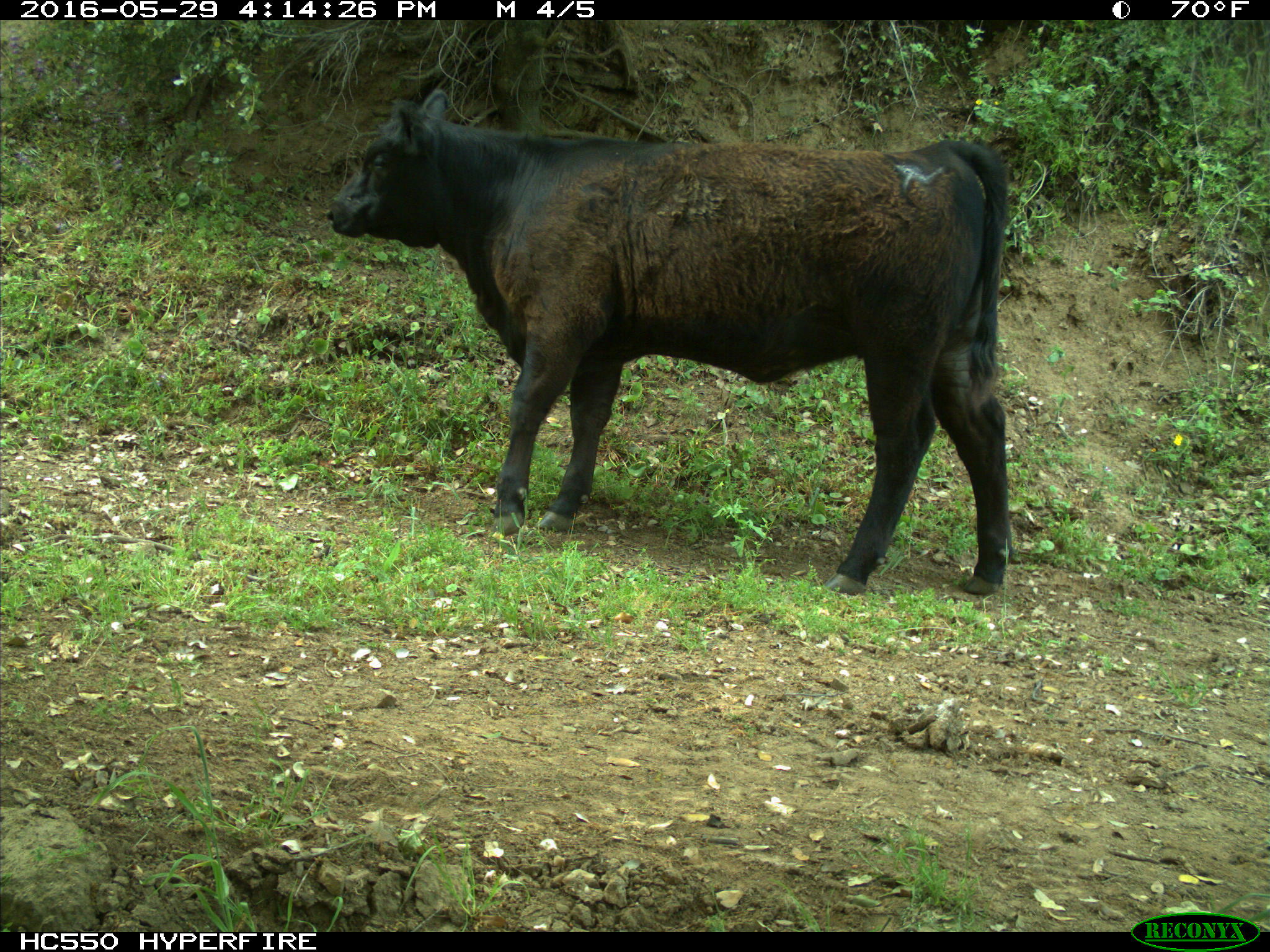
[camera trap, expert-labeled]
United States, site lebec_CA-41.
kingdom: Animalia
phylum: Chordata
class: Mammalia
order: Artiodactyla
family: Bovidae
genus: Bos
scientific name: Bos taurus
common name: domestic cow